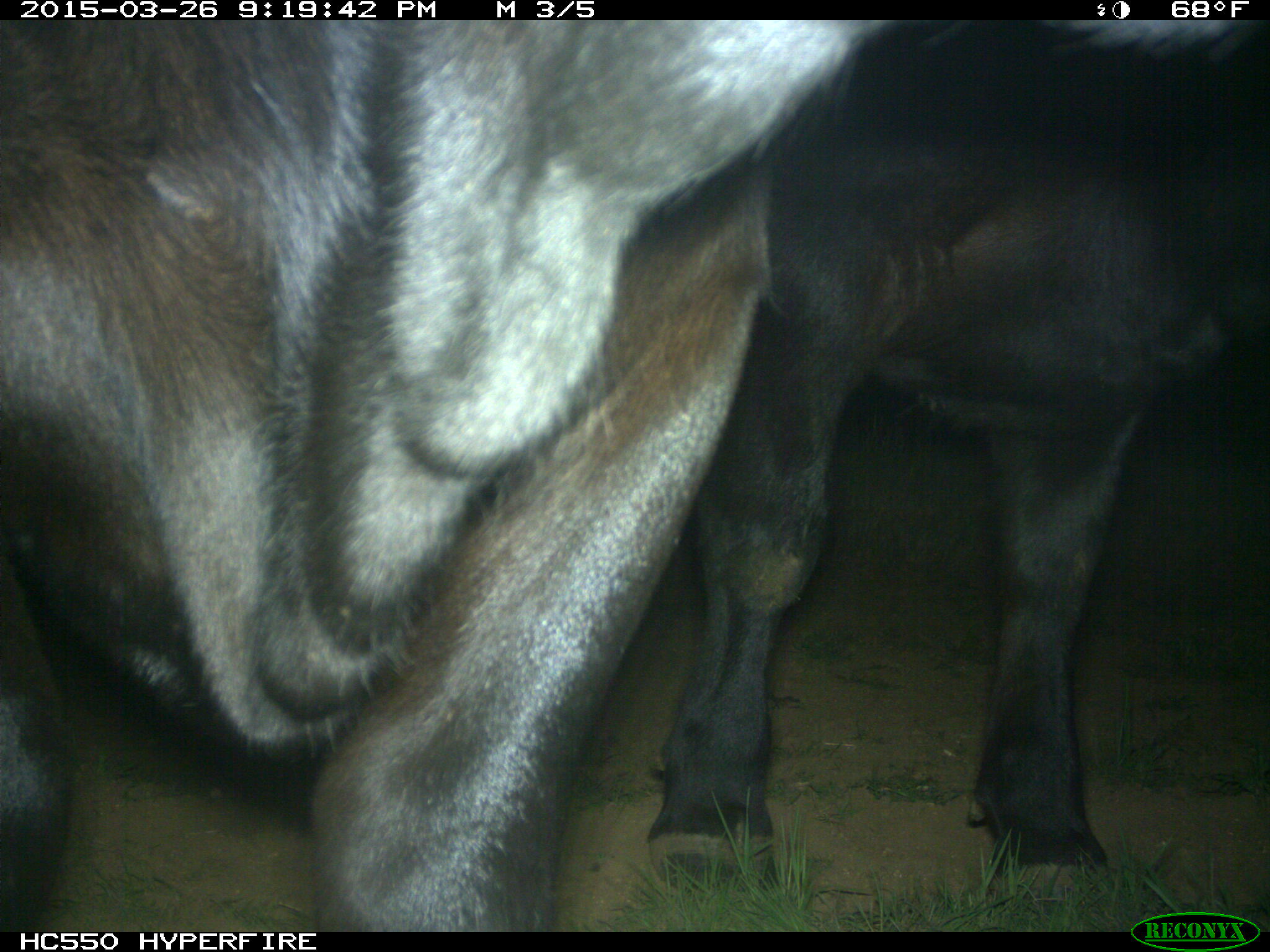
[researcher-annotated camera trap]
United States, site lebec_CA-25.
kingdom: Animalia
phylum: Chordata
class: Mammalia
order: Artiodactyla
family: Bovidae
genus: Bos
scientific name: Bos taurus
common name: domestic cow